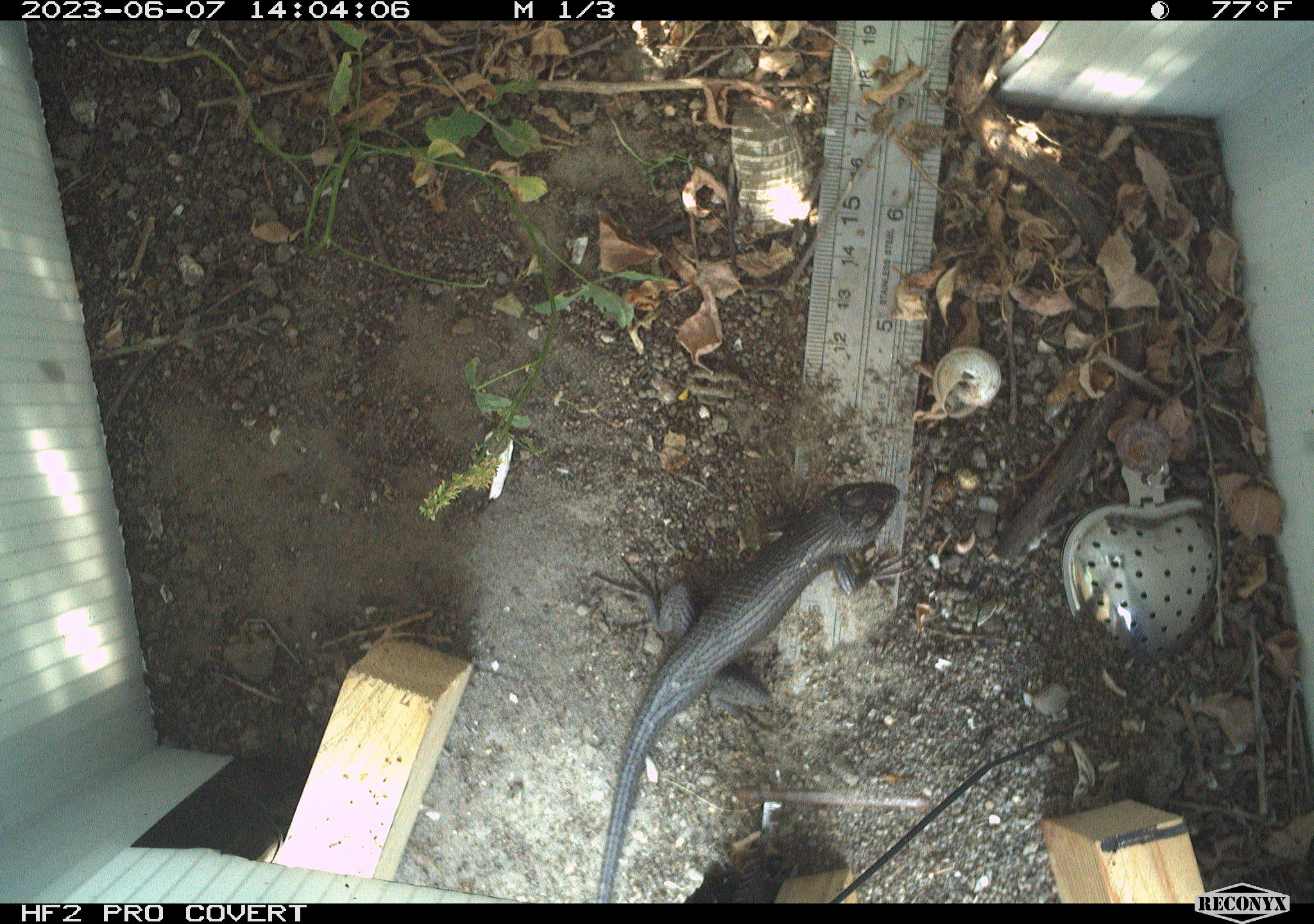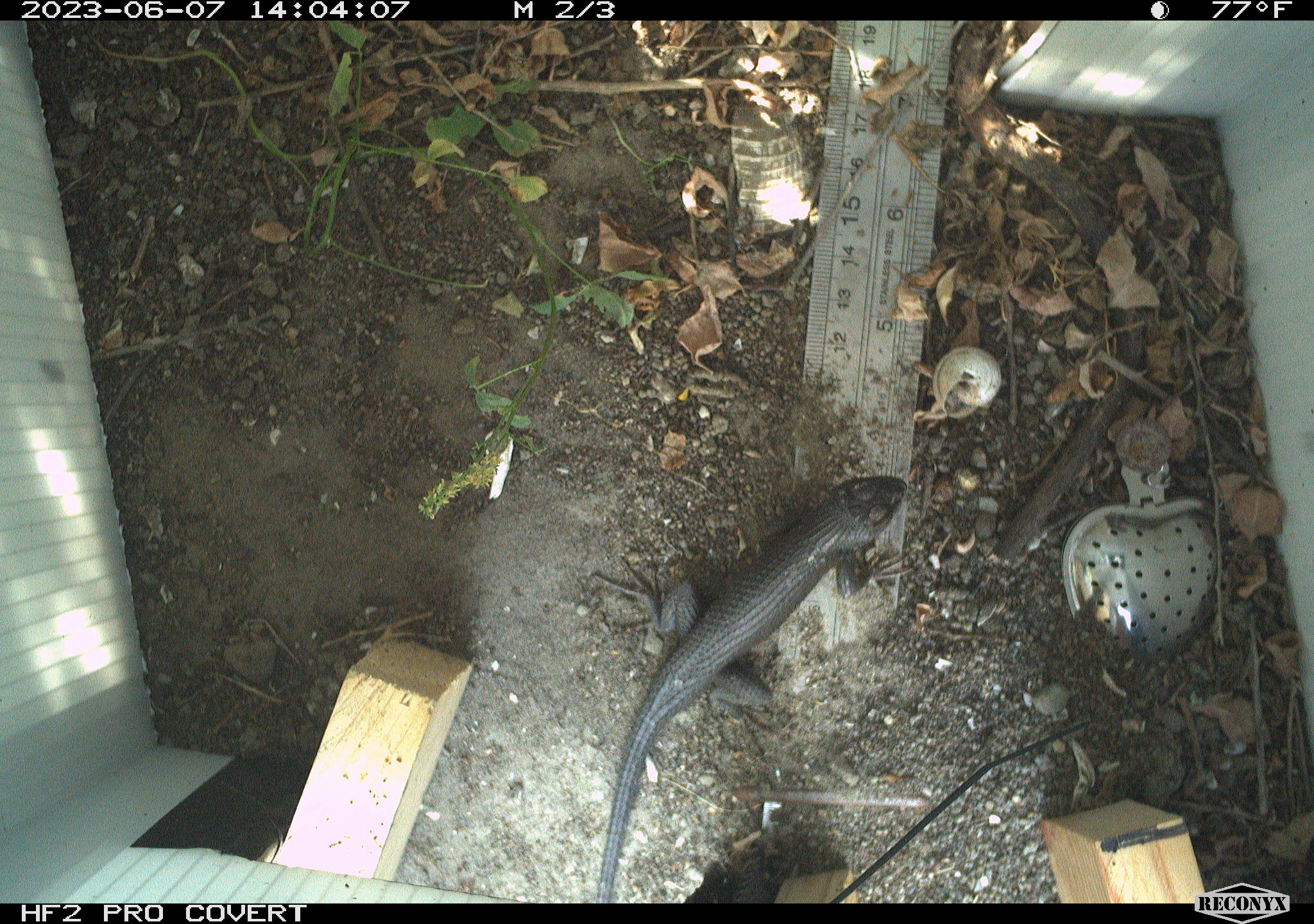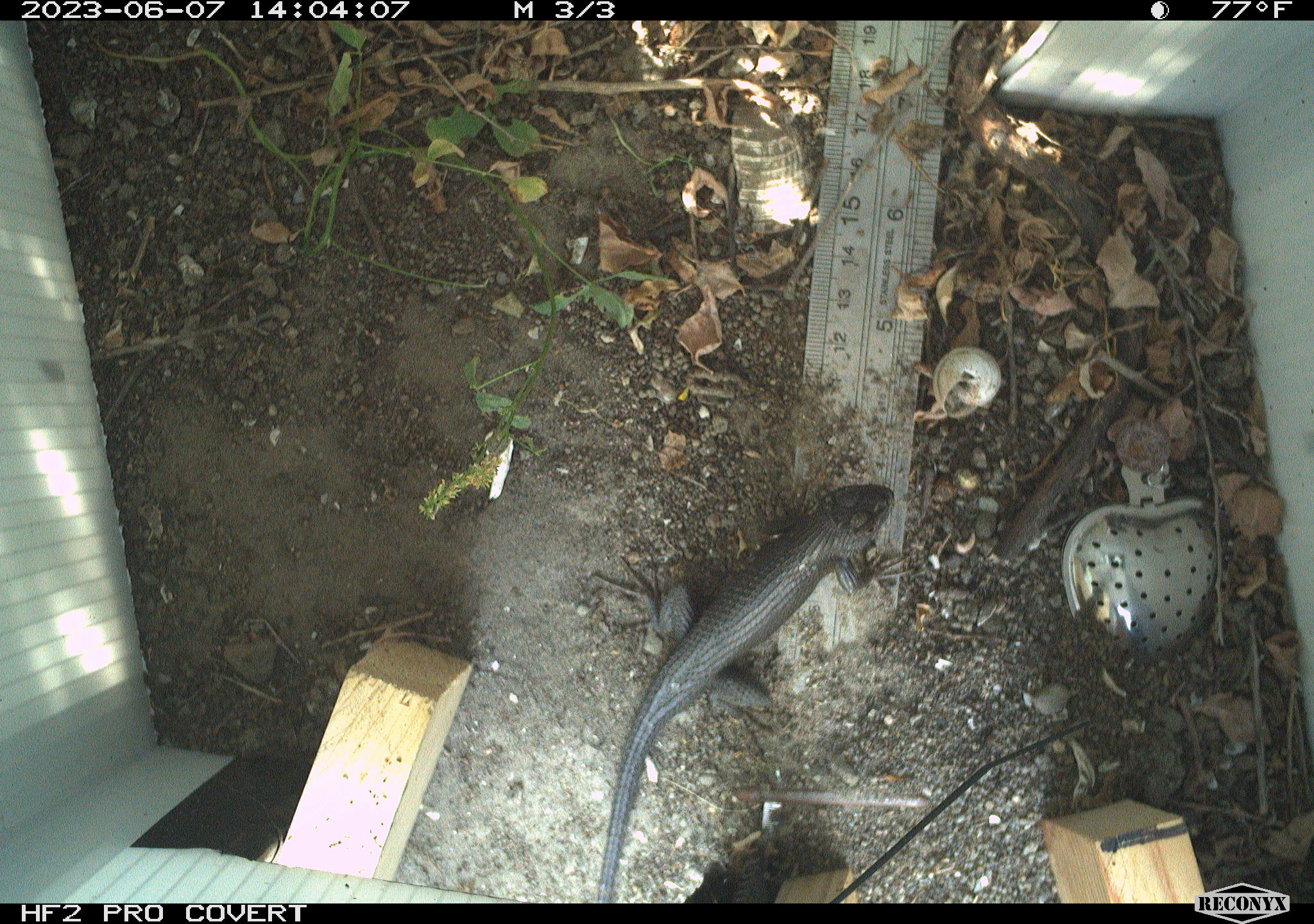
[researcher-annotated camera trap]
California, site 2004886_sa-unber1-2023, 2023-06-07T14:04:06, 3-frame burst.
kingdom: Animalia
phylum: Chordata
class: Reptilia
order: Squamata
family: Phrynosomatidae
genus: Sceloporus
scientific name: Sceloporus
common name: spiny lizards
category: sceloporus species